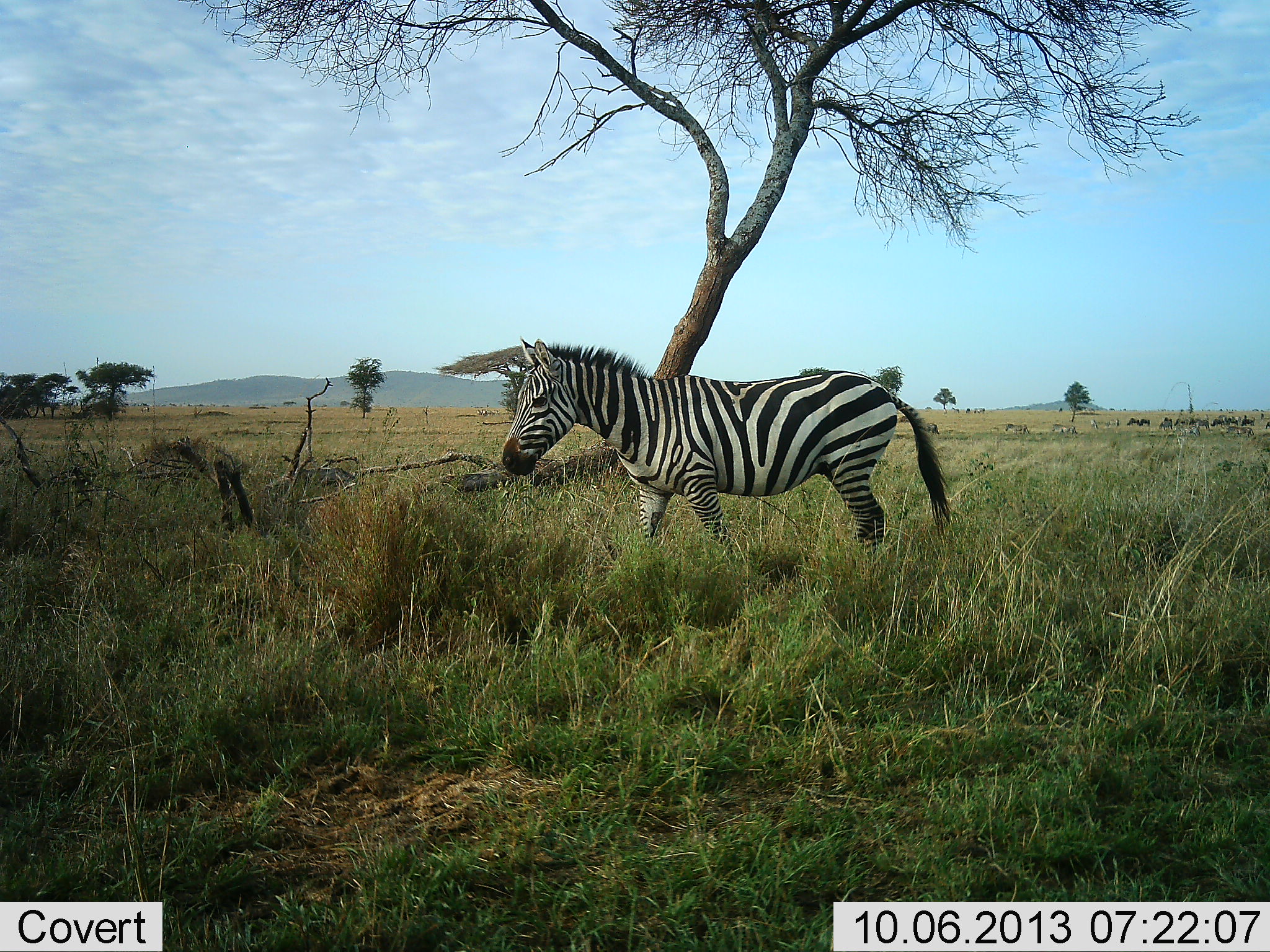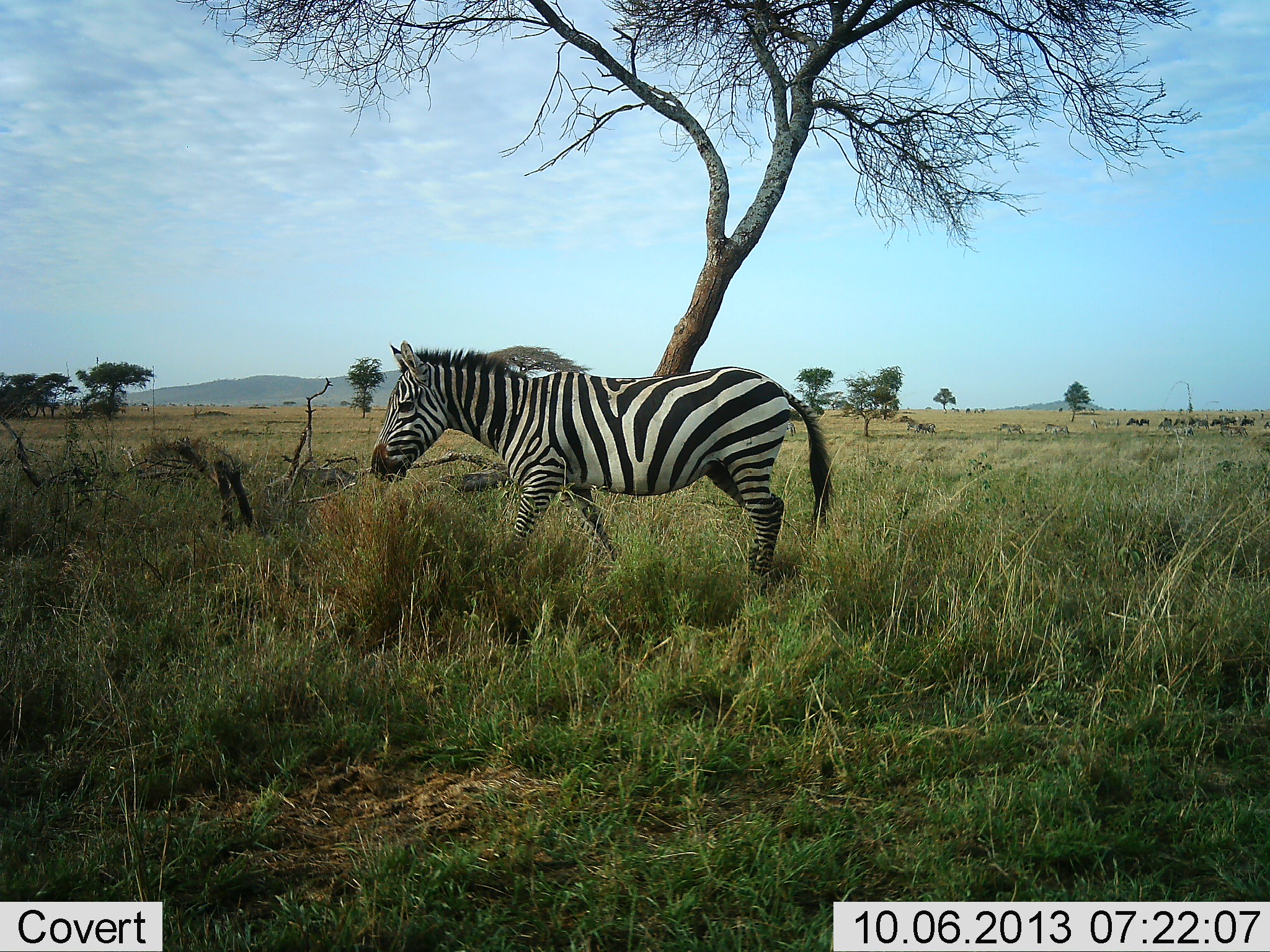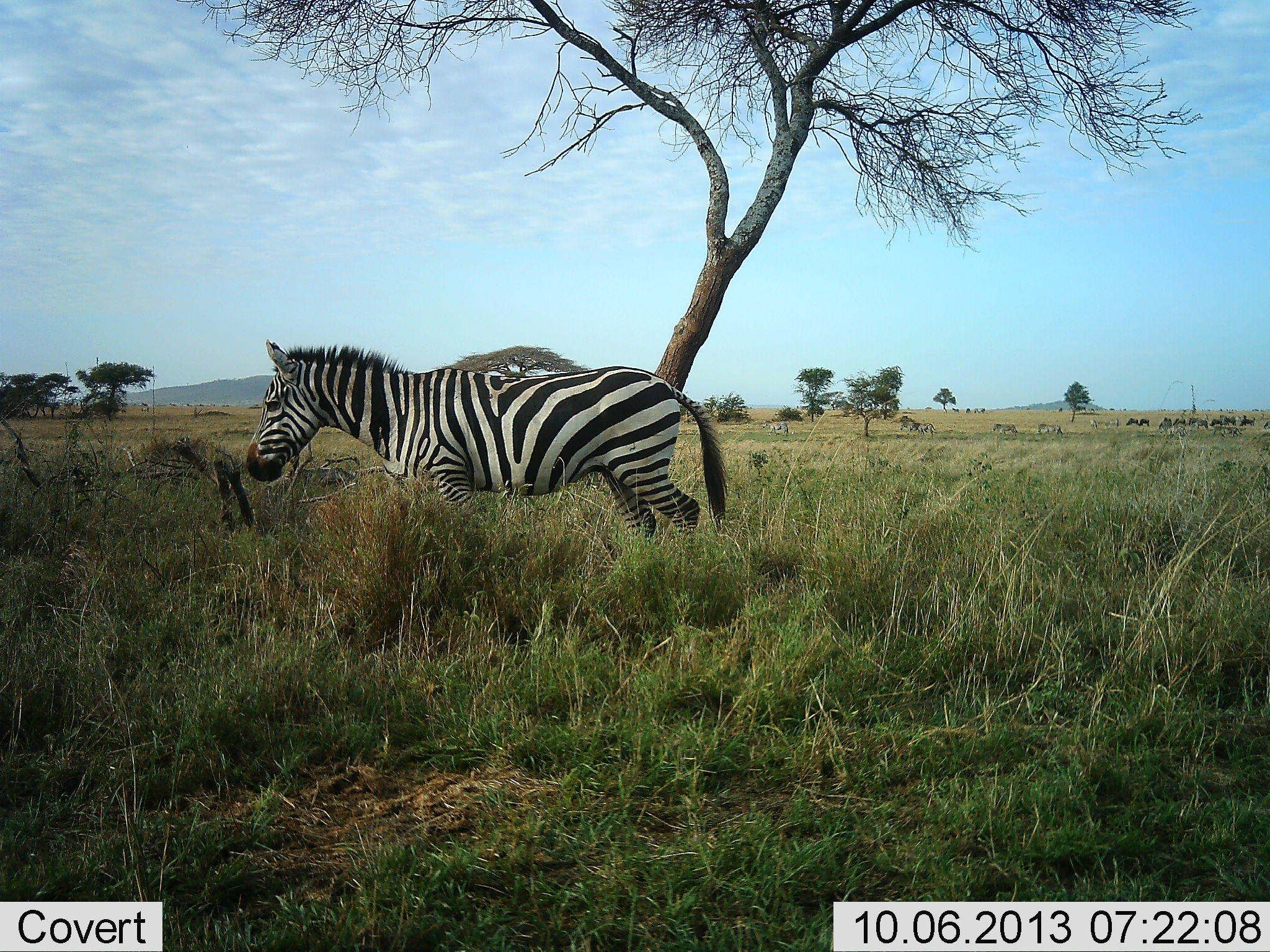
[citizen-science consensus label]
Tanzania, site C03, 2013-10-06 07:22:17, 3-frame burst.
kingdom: Animalia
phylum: Chordata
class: Mammalia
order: Perissodactyla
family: Equidae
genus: Equus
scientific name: Equus quagga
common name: plains zebra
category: zebra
Zebra (plains zebra) (Equus quagga), count 1. Behavior (volunteer vote fractions): standing 0%, resting 0%, moving 100%, interacting 0%. Young present (vote fraction): 0%. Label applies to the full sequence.